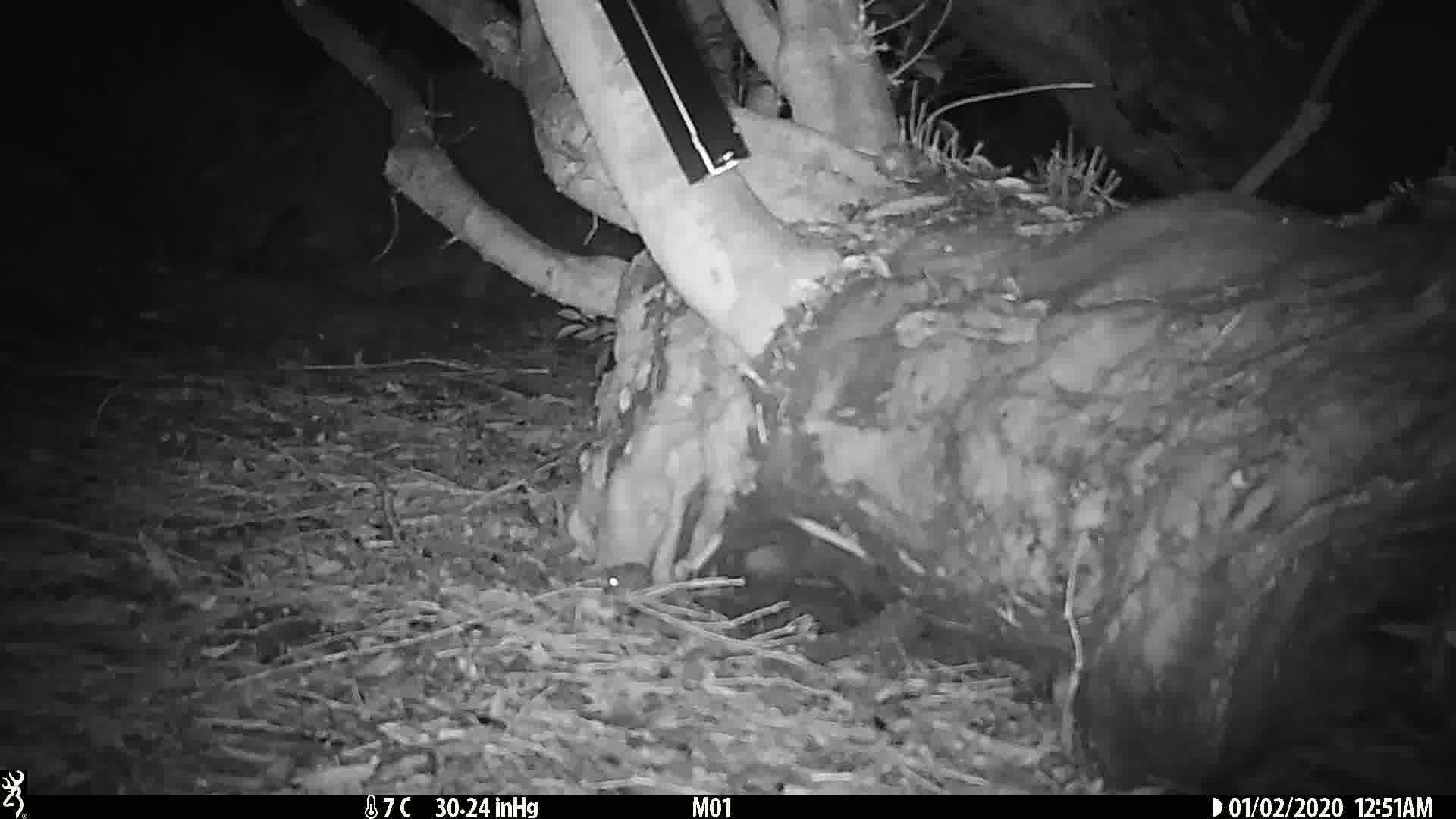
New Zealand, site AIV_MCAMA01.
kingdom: Animalia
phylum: Chordata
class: Mammalia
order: Rodentia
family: Muridae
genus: Mus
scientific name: Mus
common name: mouse